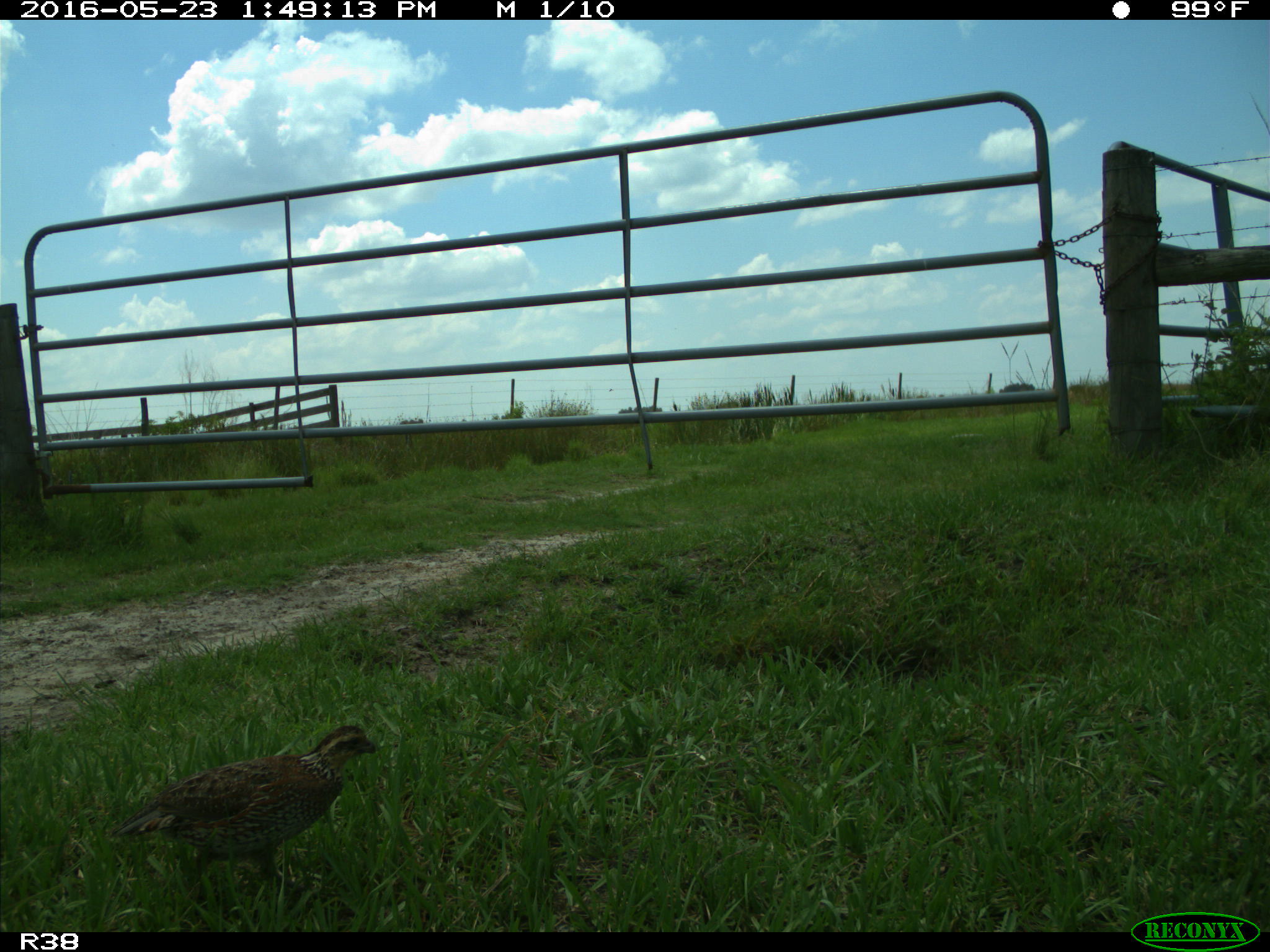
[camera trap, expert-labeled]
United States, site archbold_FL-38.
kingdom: Animalia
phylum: Chordata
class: Aves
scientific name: Aves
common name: birds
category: unidentified bird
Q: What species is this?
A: Unidentified bird (birds) (Aves).